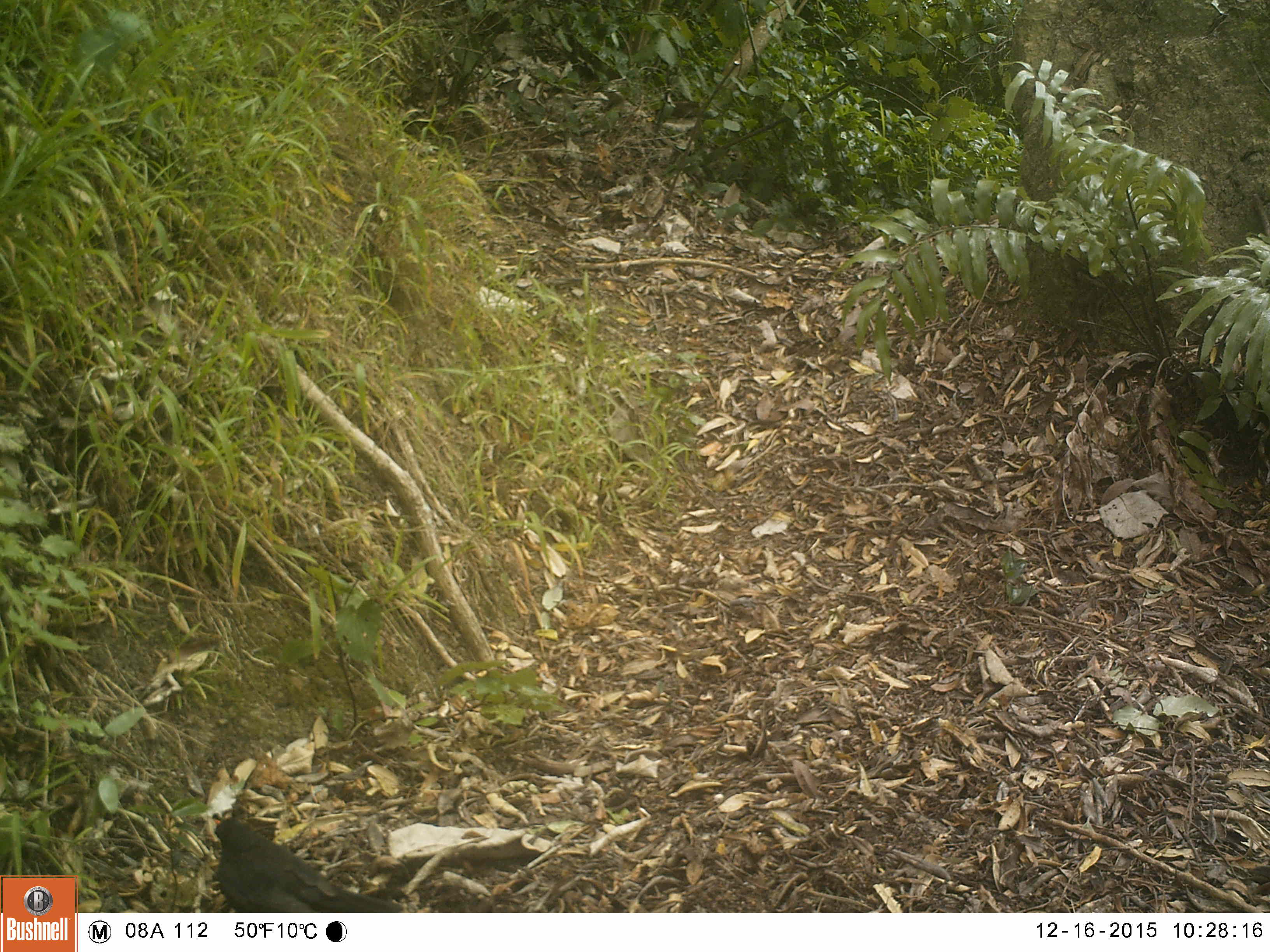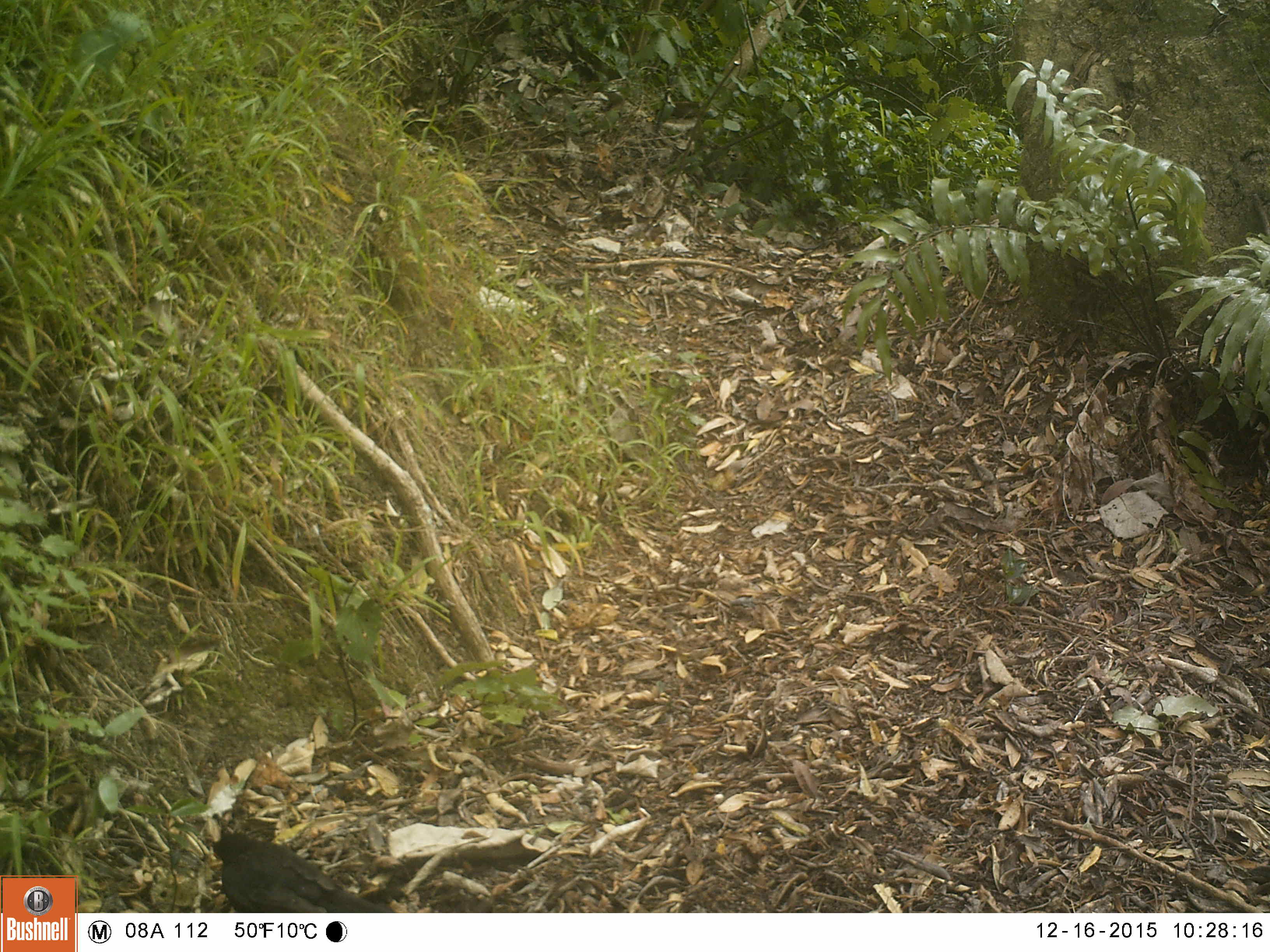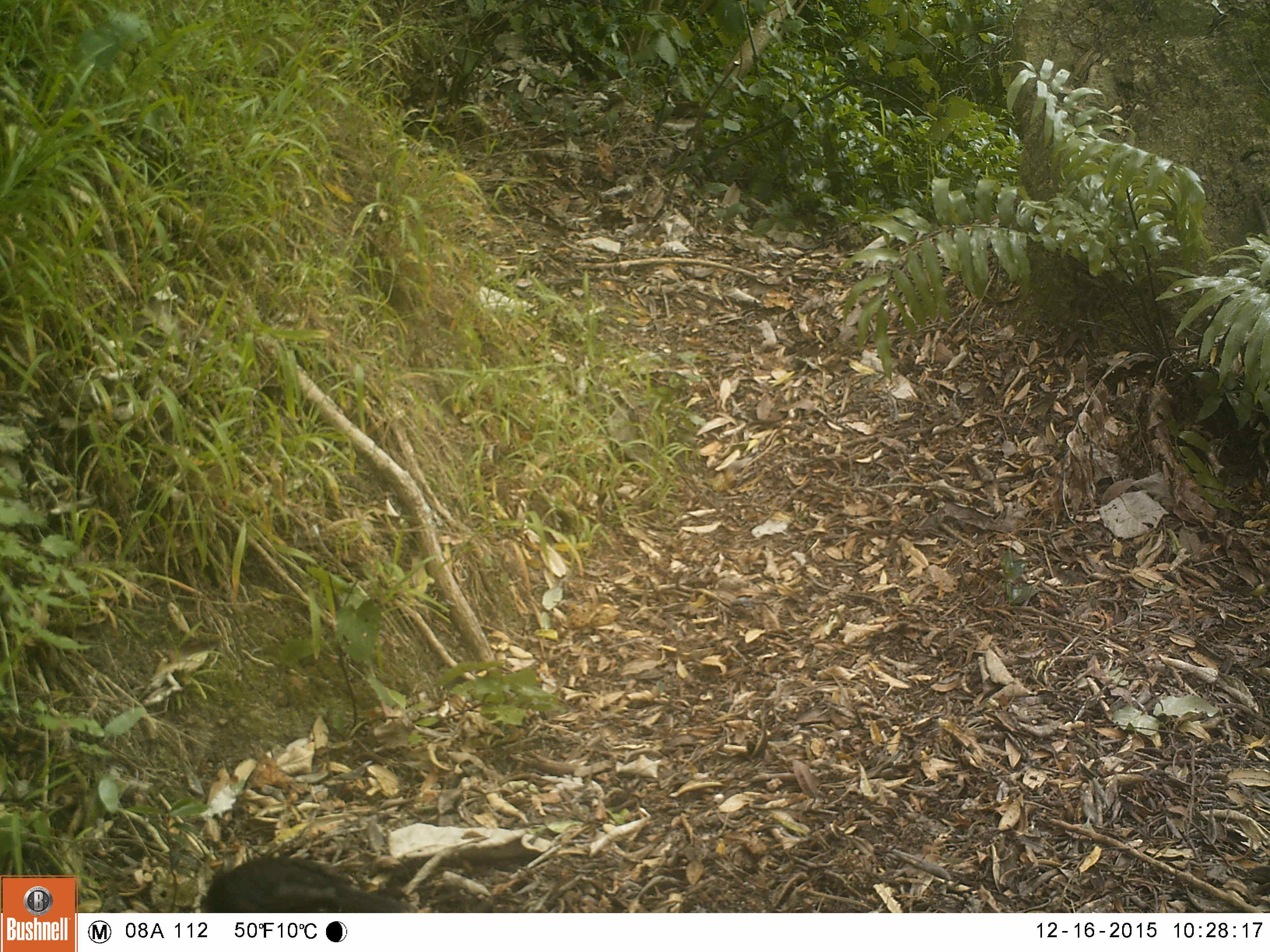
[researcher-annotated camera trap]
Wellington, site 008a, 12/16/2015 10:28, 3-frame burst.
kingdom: Animalia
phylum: Chordata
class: Aves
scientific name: Aves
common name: bird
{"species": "bird (Aves)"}